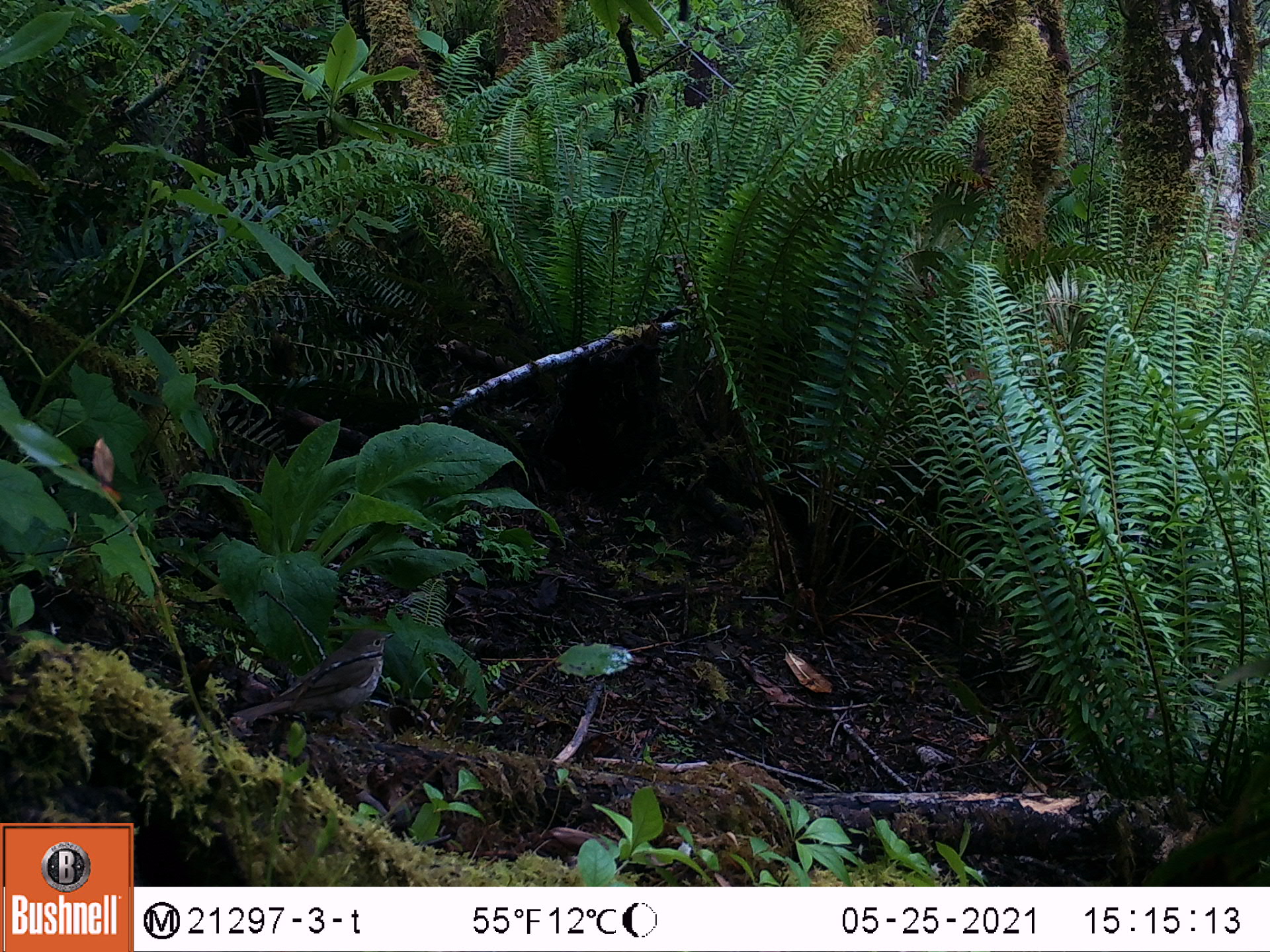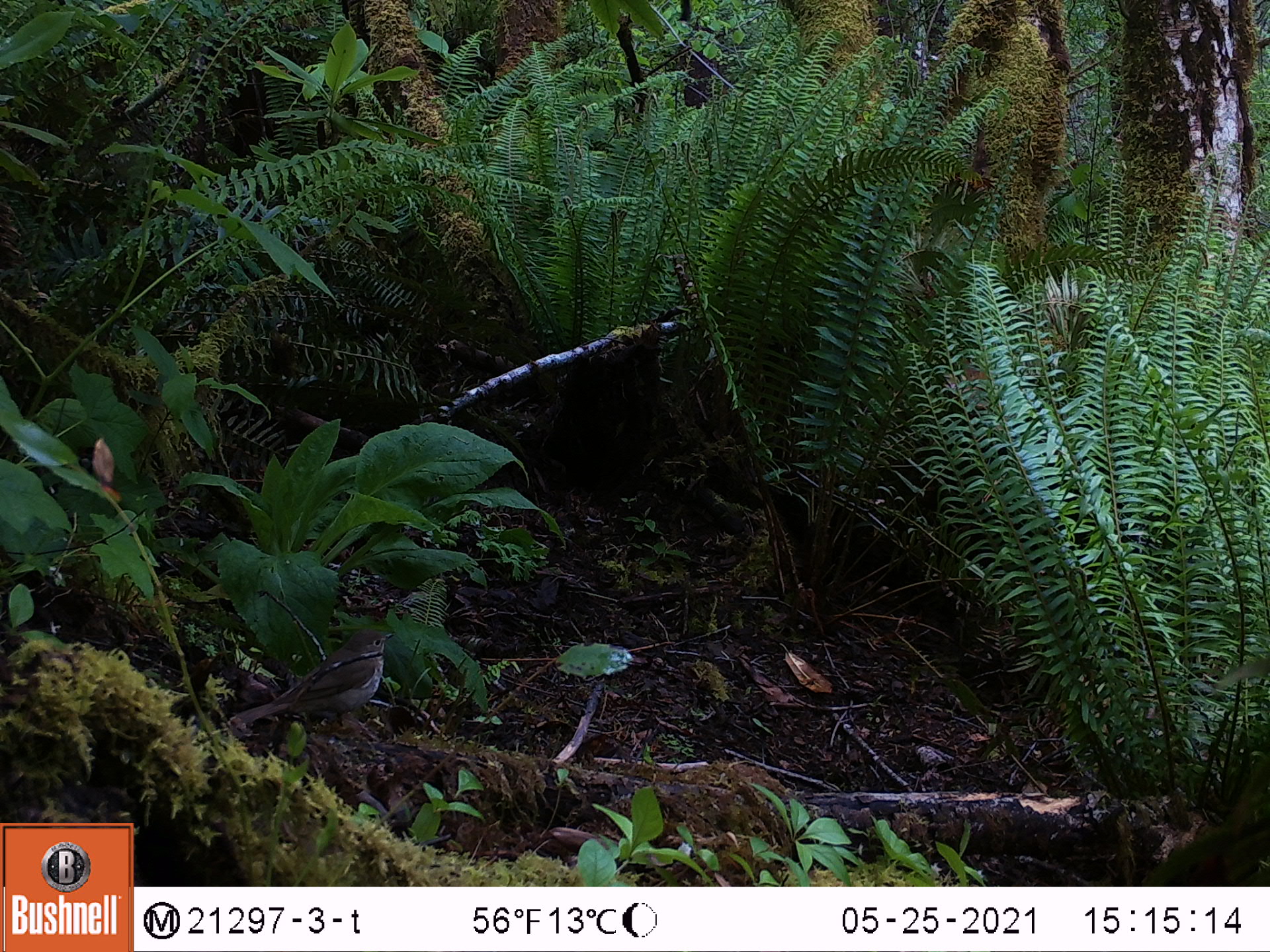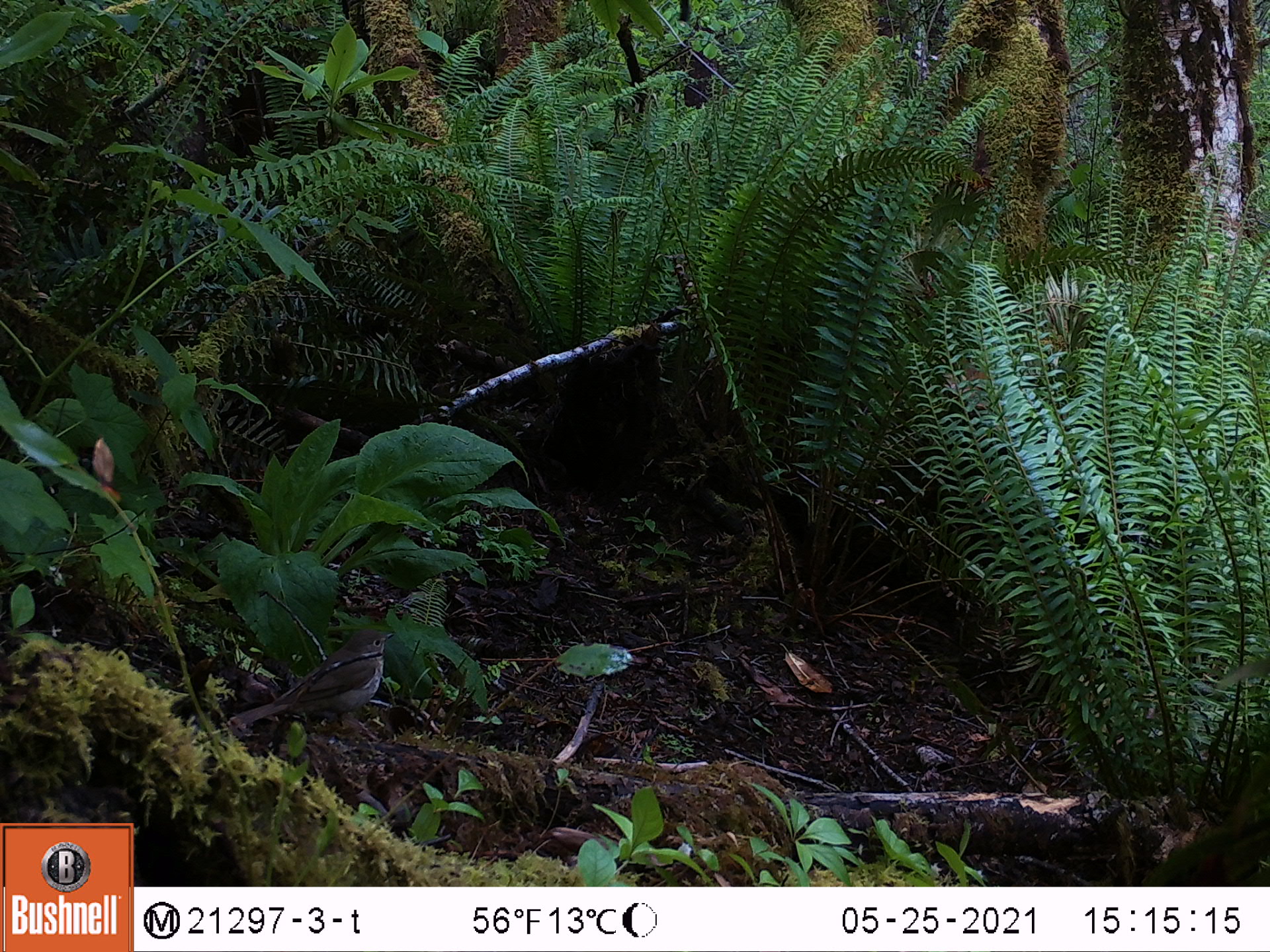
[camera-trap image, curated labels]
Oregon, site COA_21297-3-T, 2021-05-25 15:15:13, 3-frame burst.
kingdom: Animalia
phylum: Chordata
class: Aves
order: Passeriformes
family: Turdidae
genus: Catharus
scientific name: Catharus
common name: brown thrushes and nightingale-thrushes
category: catharus species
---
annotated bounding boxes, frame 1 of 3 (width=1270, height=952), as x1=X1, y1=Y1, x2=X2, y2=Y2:
catharus species: x1=230, y1=617, x2=395, y2=728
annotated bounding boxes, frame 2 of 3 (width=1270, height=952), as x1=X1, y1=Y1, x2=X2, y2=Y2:
catharus species: x1=230, y1=626, x2=399, y2=730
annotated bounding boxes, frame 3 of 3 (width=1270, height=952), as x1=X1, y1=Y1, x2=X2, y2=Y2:
catharus species: x1=226, y1=624, x2=395, y2=736